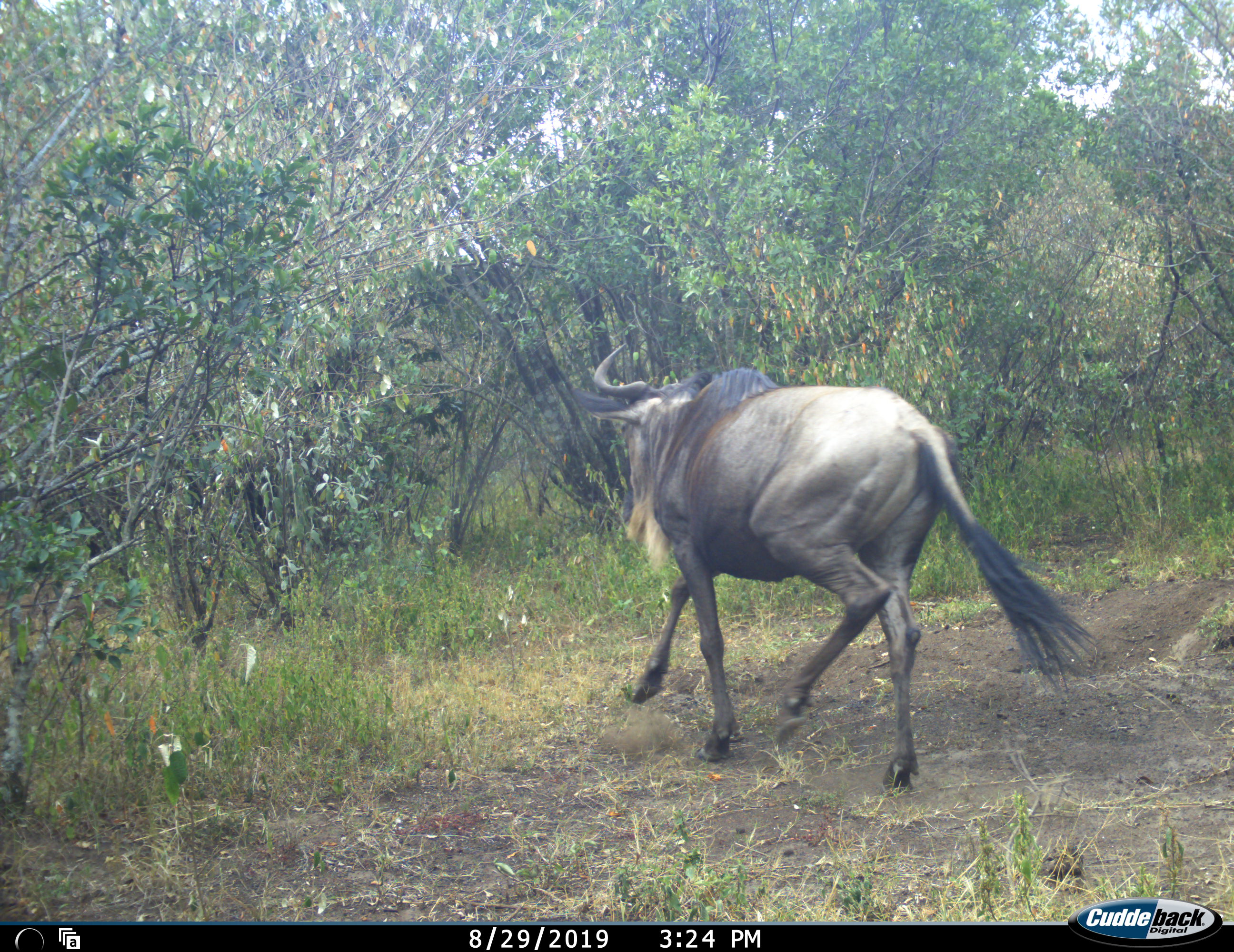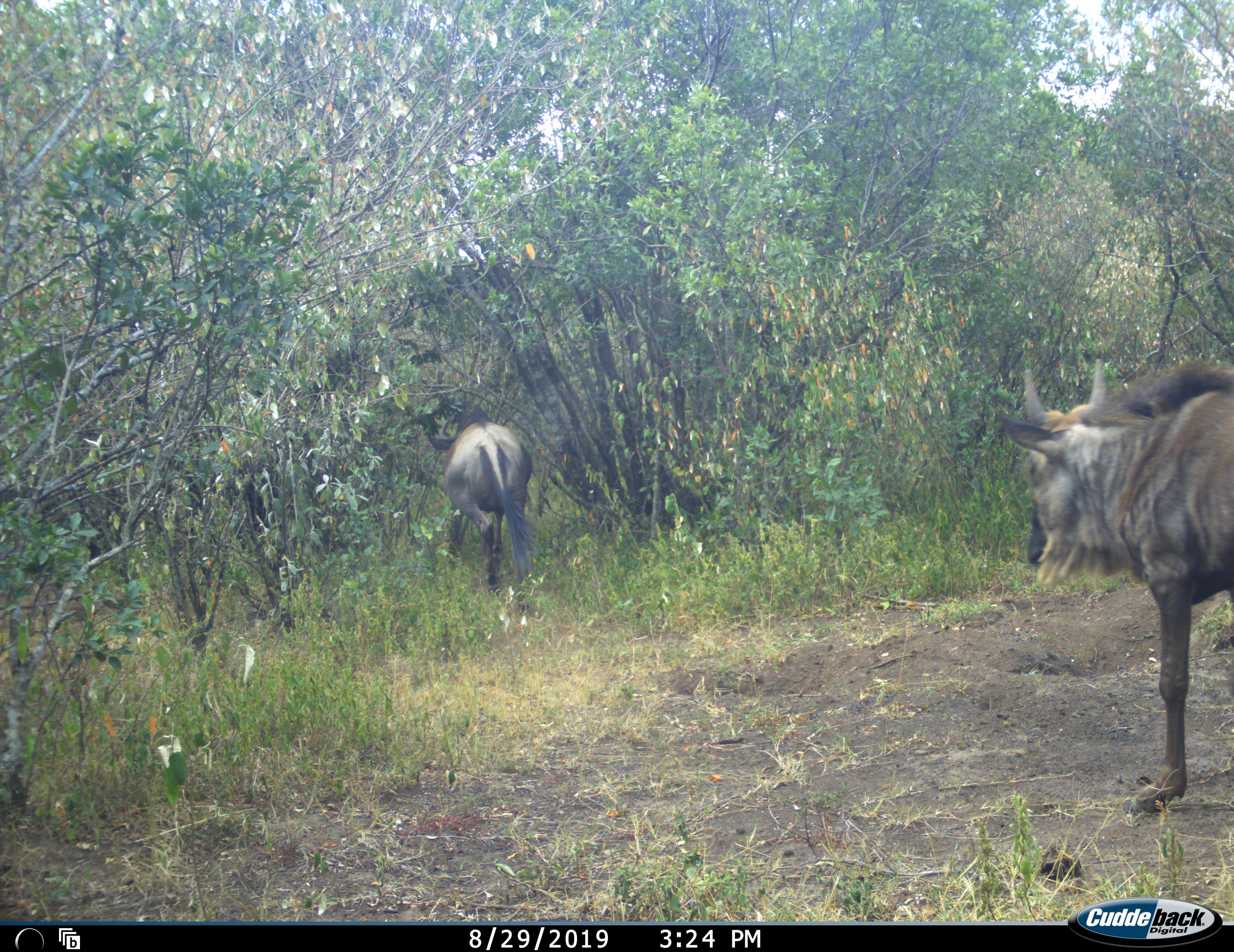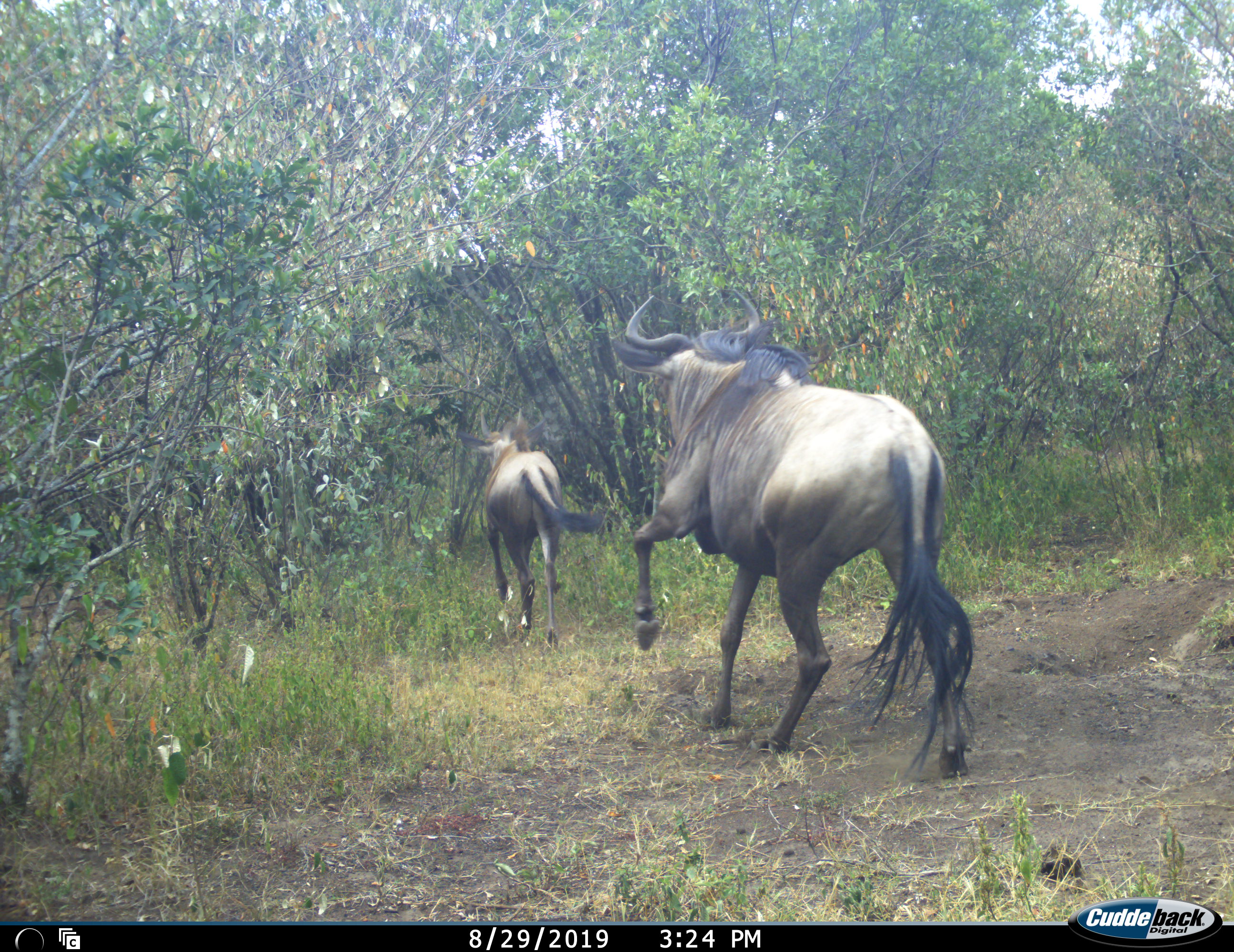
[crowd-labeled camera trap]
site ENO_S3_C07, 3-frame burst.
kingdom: Animalia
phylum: Chordata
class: Mammalia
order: Artiodactyla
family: Bovidae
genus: Connochaetes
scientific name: Connochaetes taurinus taurinus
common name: blue wildebeest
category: wildebeestblue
Wildebeestblue (blue wildebeest) (Connochaetes taurinus taurinus), count 2. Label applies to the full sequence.